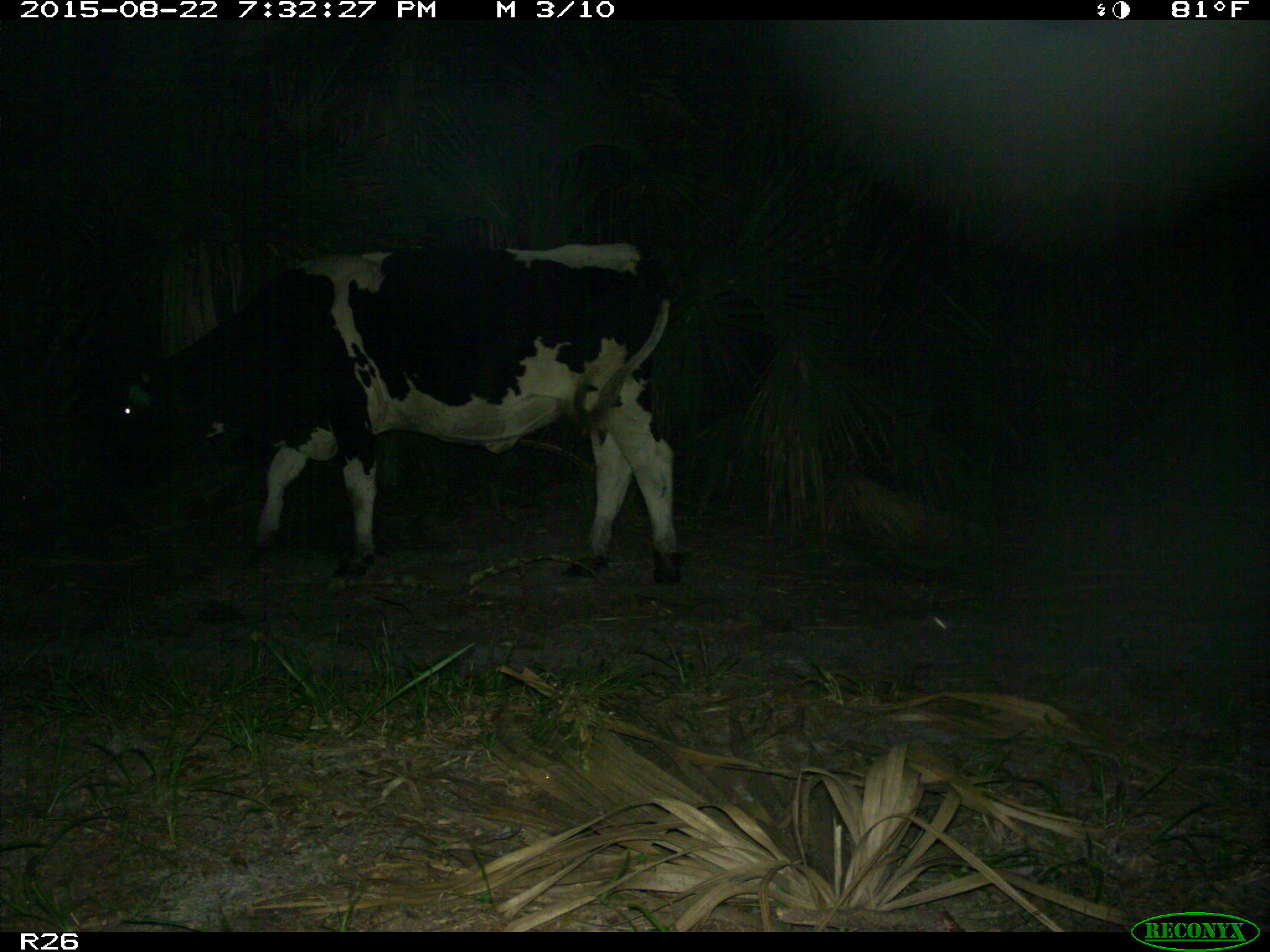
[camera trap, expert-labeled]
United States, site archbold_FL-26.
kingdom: Animalia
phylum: Chordata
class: Mammalia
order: Artiodactyla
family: Bovidae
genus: Bos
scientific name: Bos taurus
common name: domestic cow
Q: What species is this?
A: Bos taurus (domestic cow).